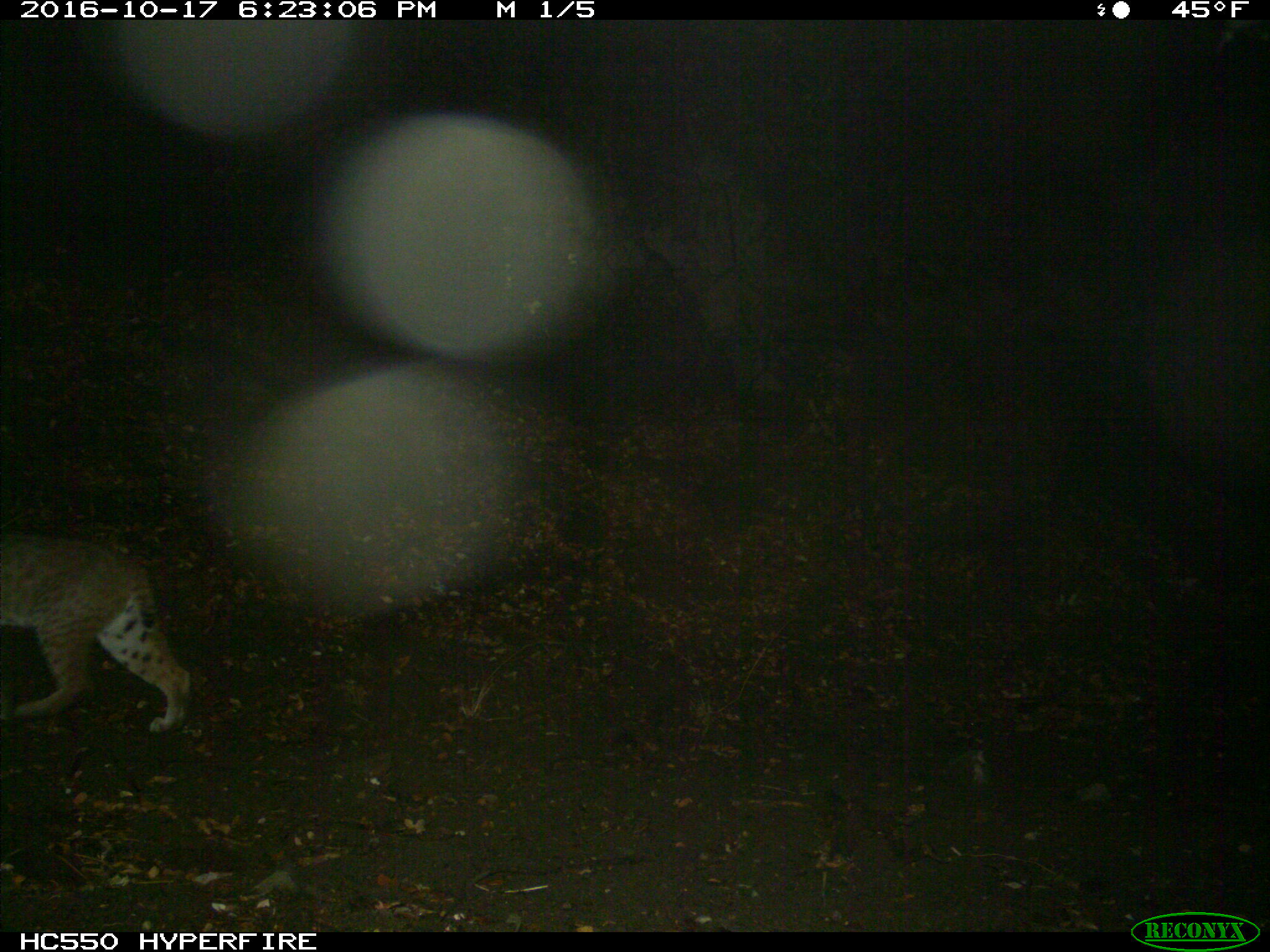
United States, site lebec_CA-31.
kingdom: Animalia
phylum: Chordata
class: Mammalia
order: Carnivora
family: Felidae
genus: Lynx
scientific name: Lynx rufus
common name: bobcat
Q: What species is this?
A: Lynx rufus (bobcat).